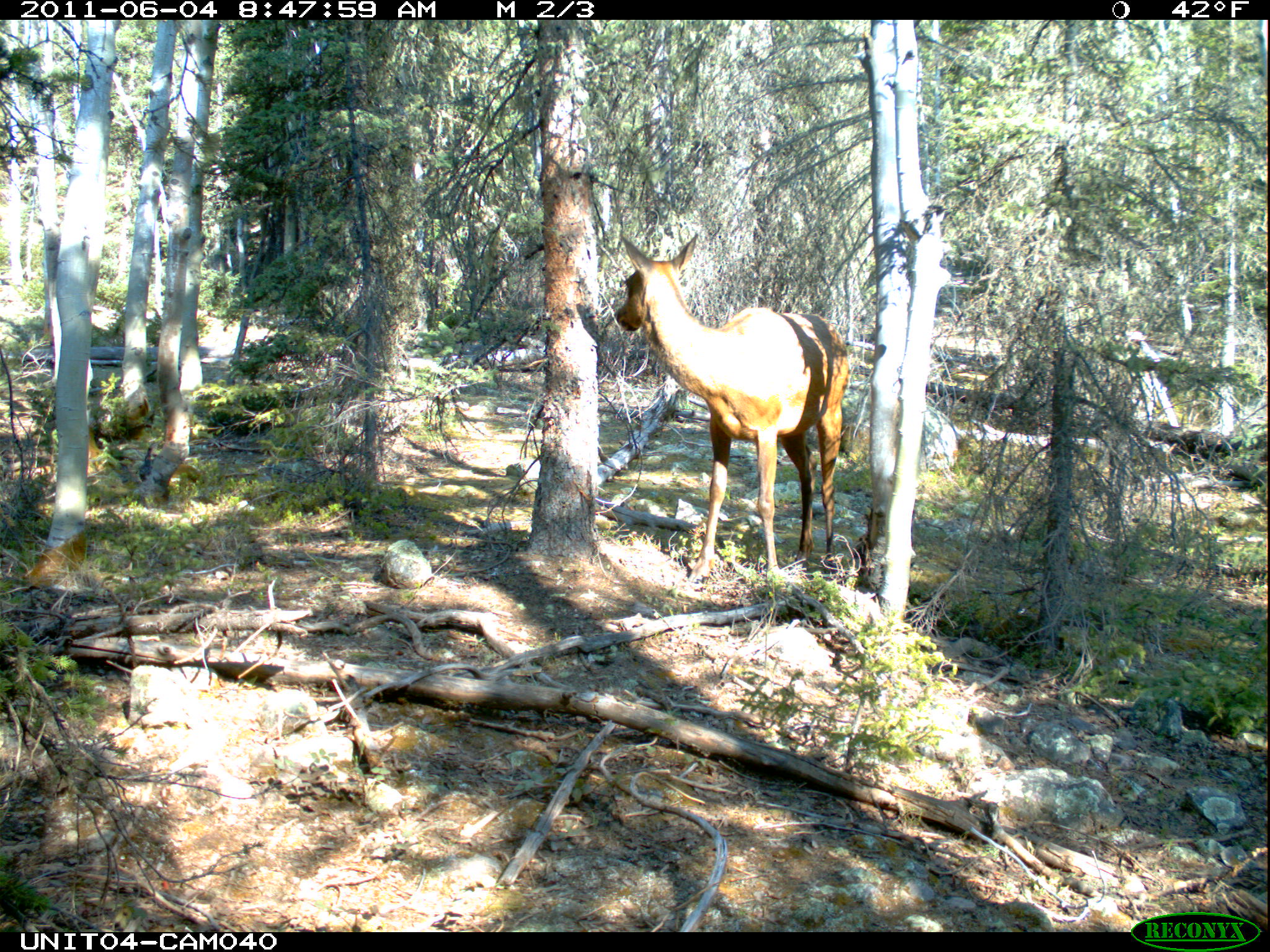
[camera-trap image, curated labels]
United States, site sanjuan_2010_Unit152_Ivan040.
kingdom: Animalia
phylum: Chordata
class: Mammalia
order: Artiodactyla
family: Cervidae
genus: Cervus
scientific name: Cervus elaphus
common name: red deer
Cervus elaphus (red deer).